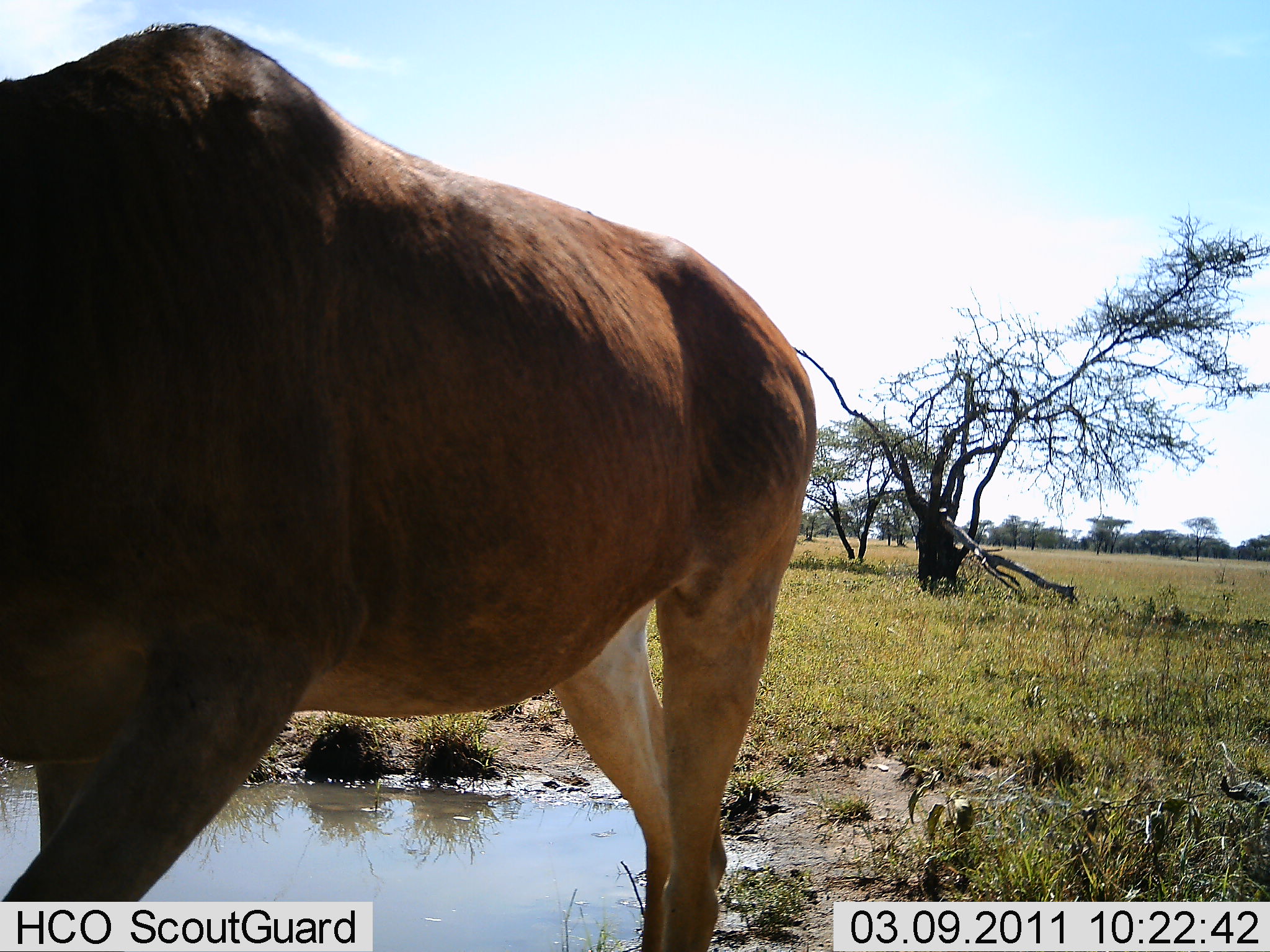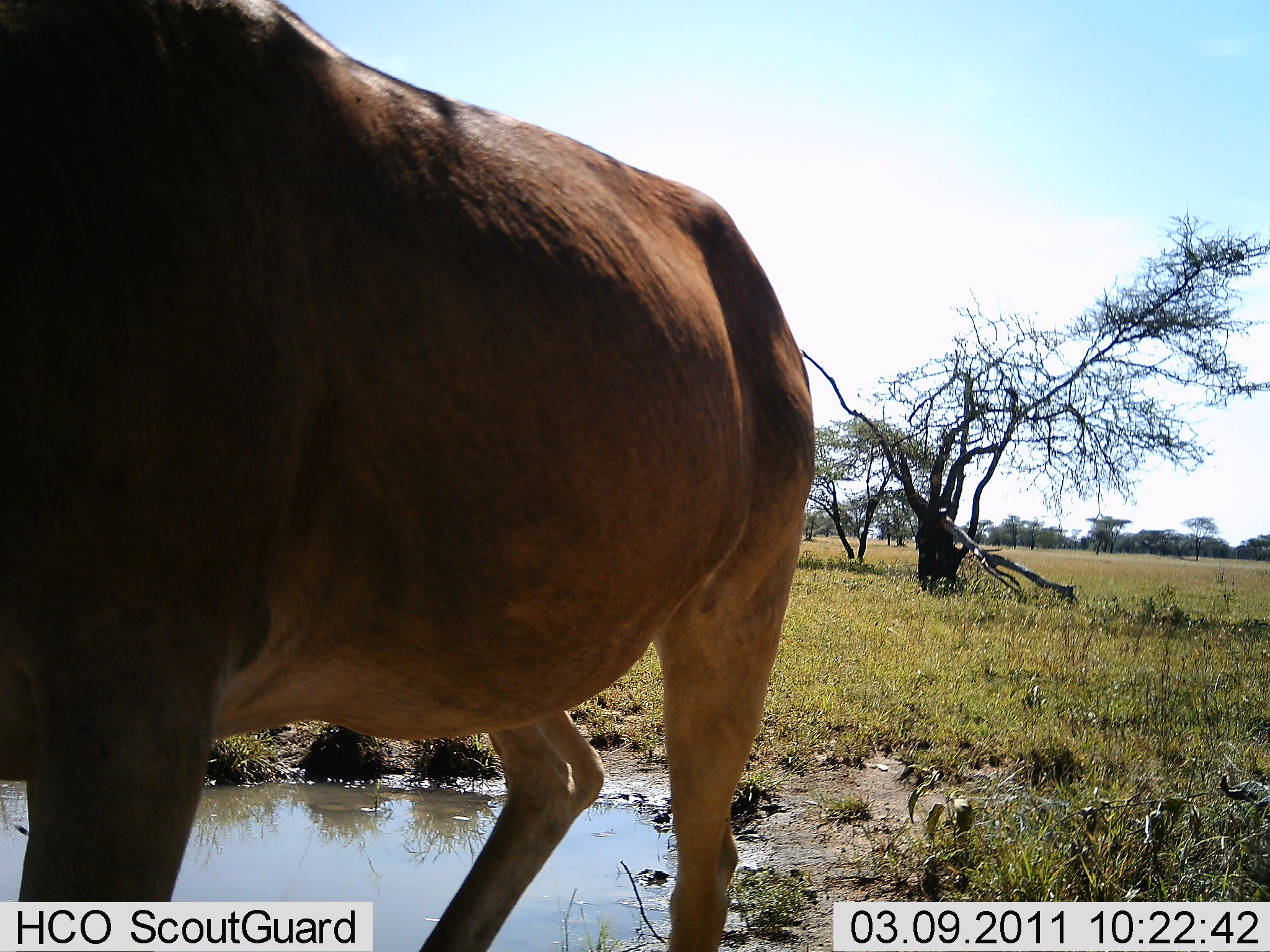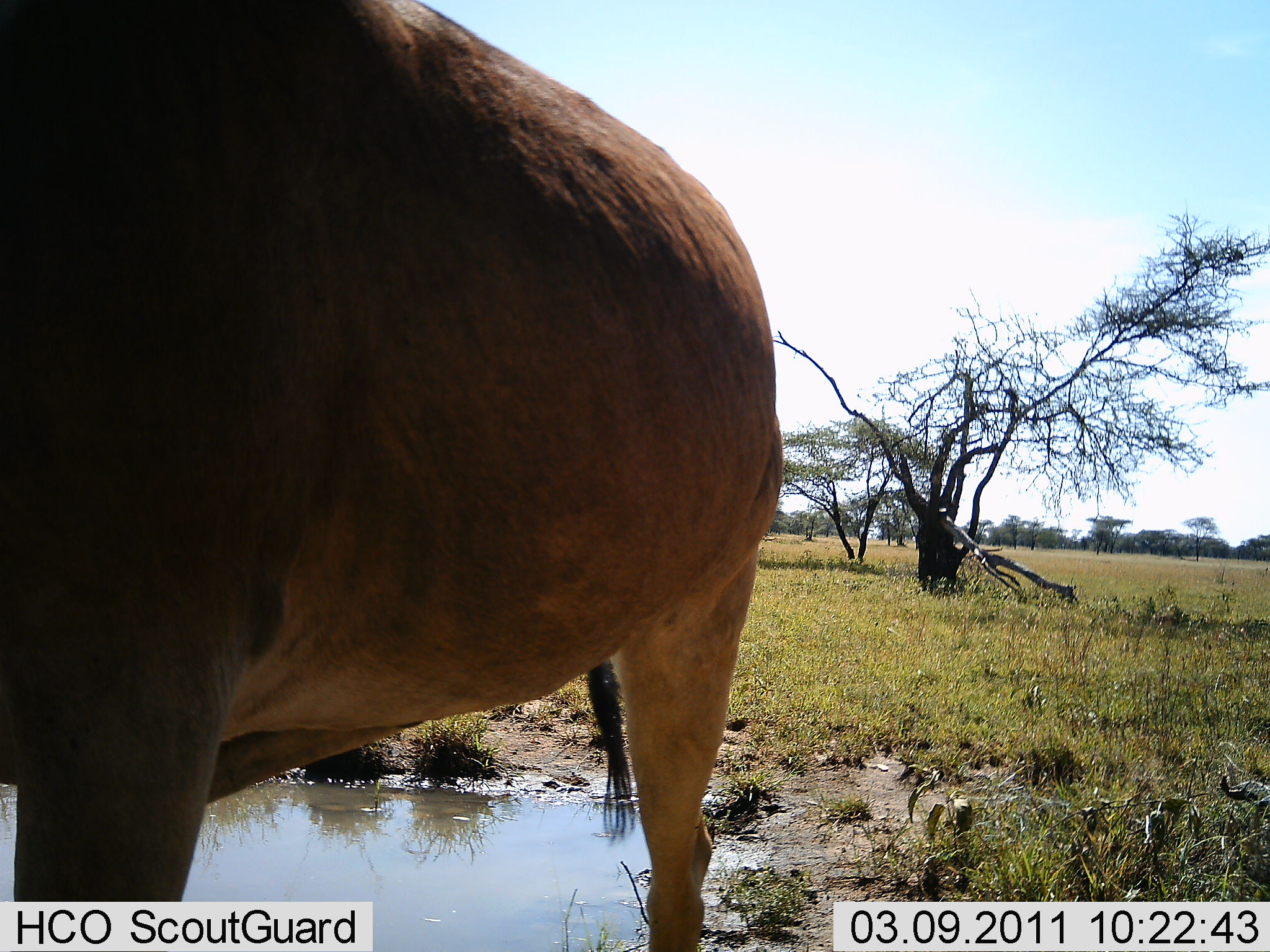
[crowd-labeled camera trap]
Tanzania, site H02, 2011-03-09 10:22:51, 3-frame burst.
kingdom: Animalia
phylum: Chordata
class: Mammalia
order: Artiodactyla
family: Bovidae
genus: Alcelaphus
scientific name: Alcelaphus buselaphus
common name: hartebeest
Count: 1.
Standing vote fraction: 56%.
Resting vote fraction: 0%.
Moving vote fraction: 33%.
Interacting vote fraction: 0%.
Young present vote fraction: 0%.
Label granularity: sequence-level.